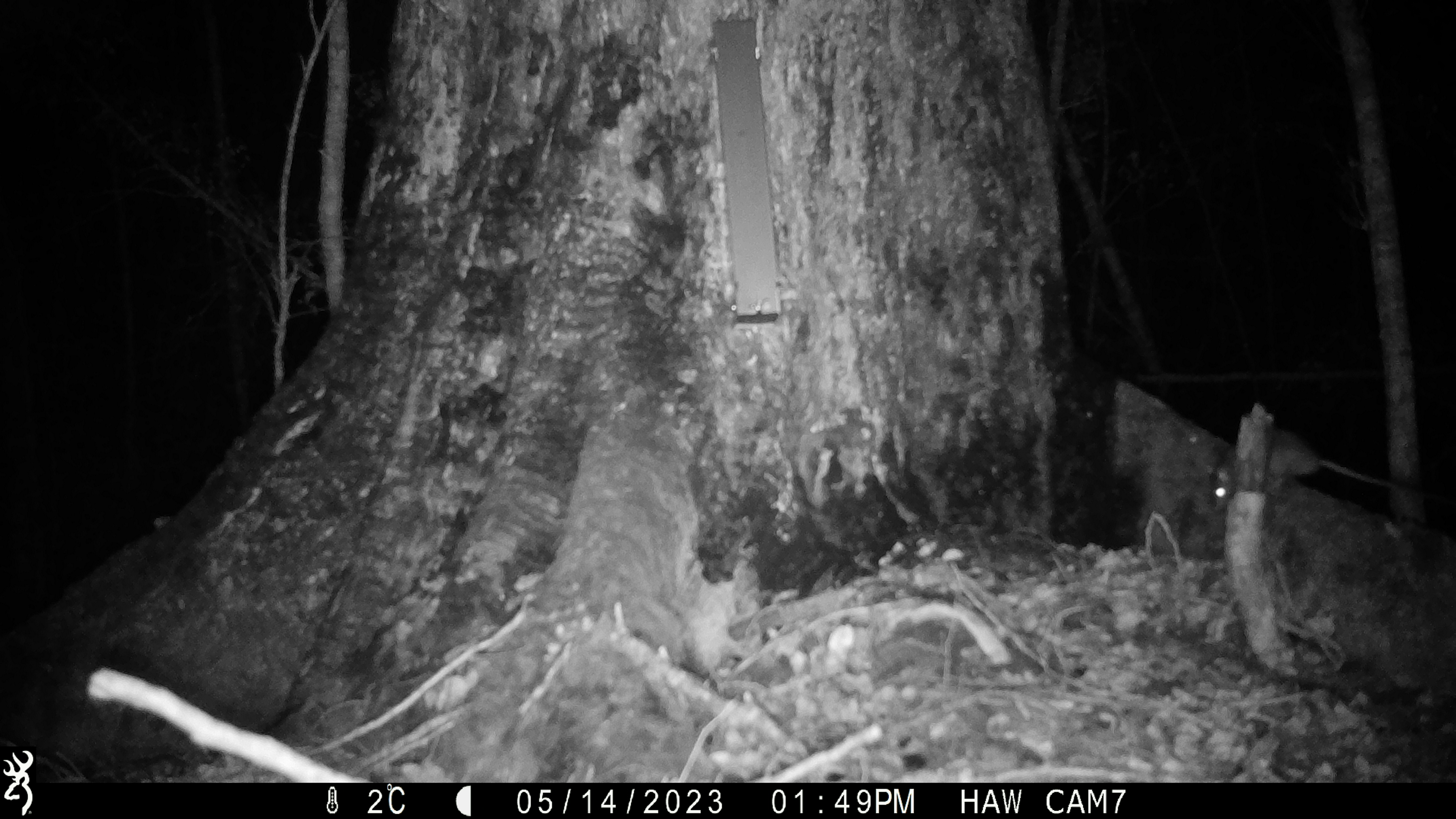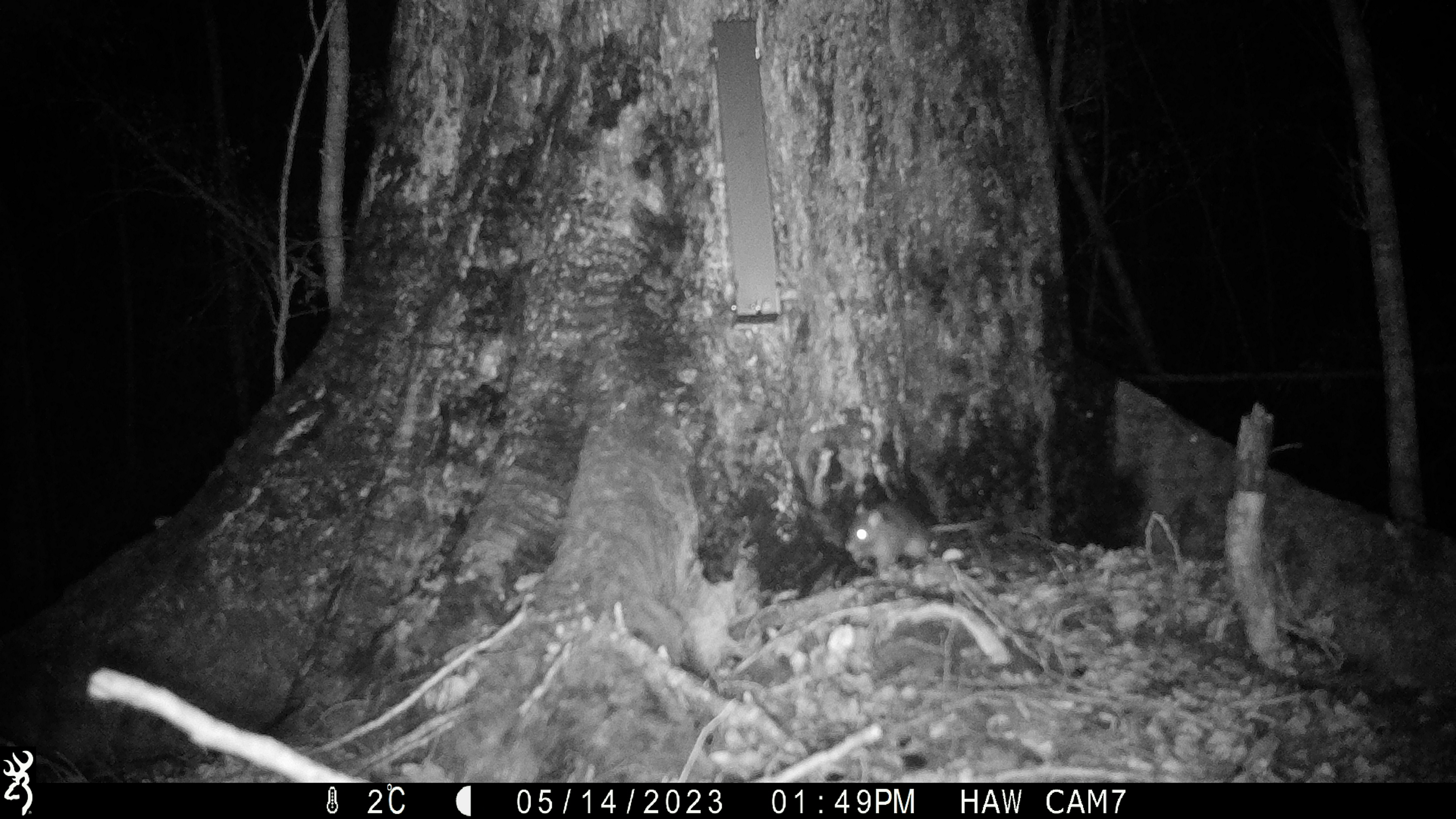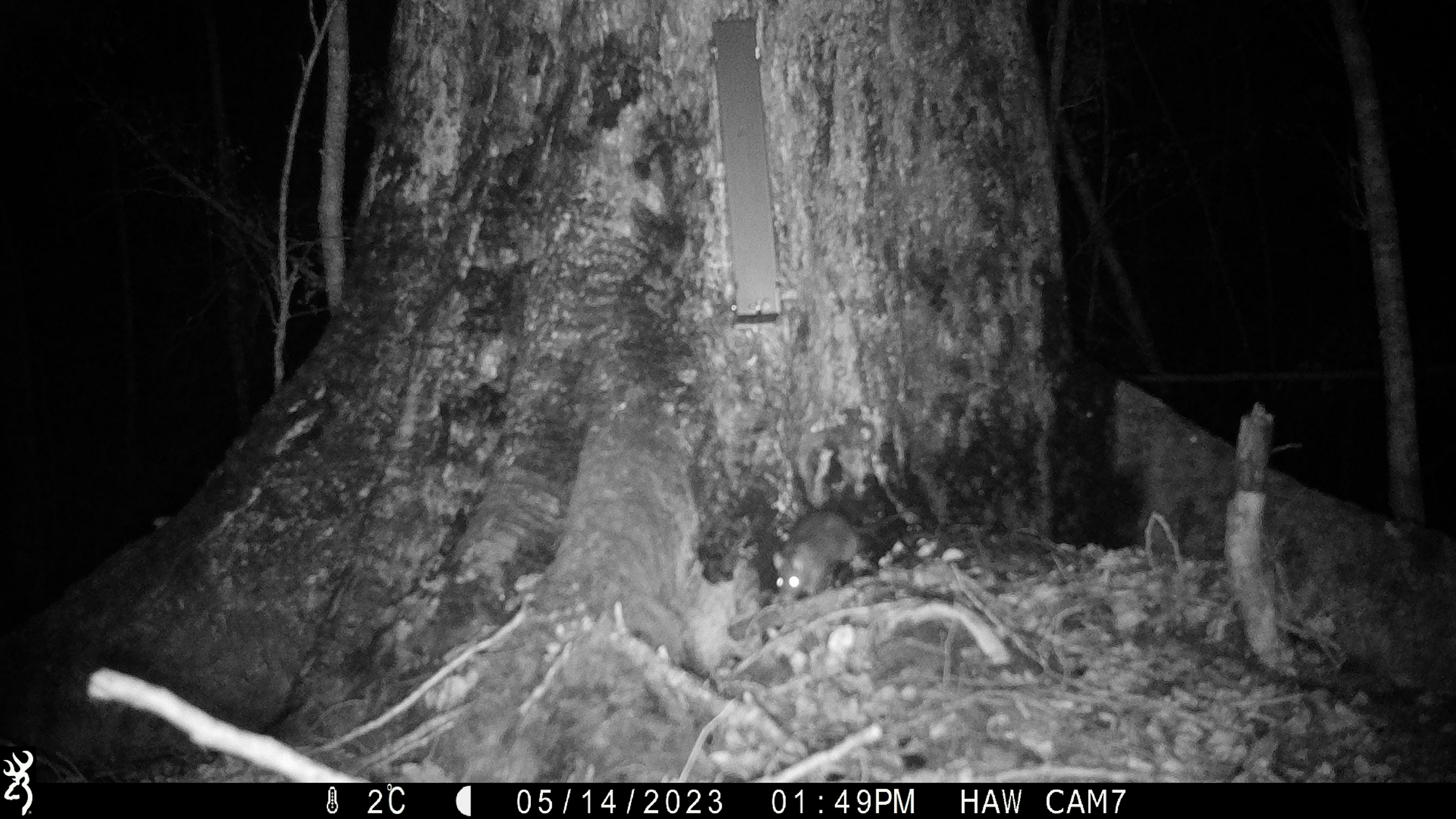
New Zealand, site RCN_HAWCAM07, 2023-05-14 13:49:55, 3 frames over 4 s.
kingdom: Animalia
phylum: Chordata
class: Mammalia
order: Rodentia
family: Muridae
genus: Rattus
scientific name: Rattus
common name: rat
Rat (Rattus).